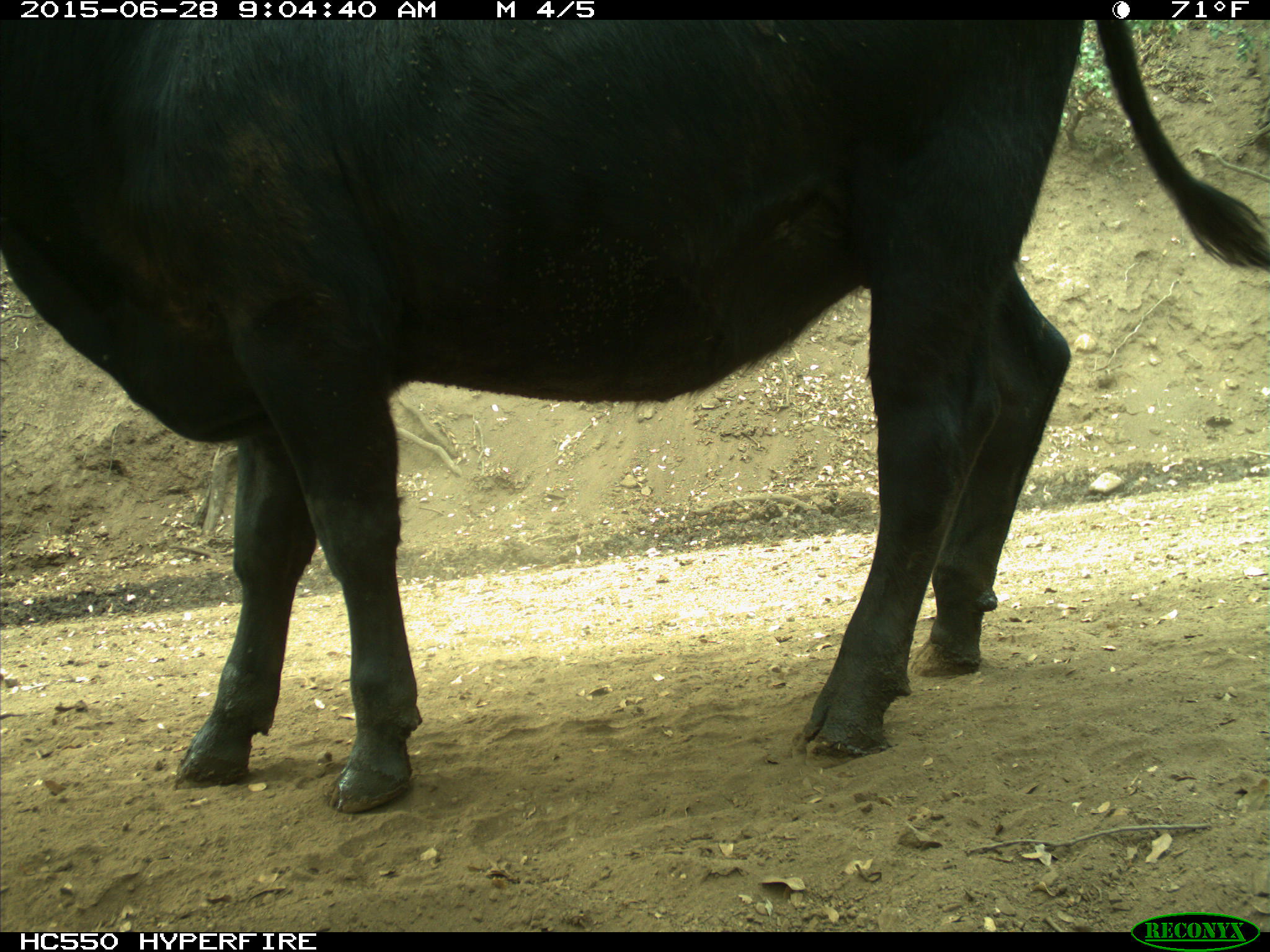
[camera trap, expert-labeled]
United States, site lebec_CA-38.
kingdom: Animalia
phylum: Chordata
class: Mammalia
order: Artiodactyla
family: Bovidae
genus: Bos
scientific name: Bos taurus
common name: domestic cow